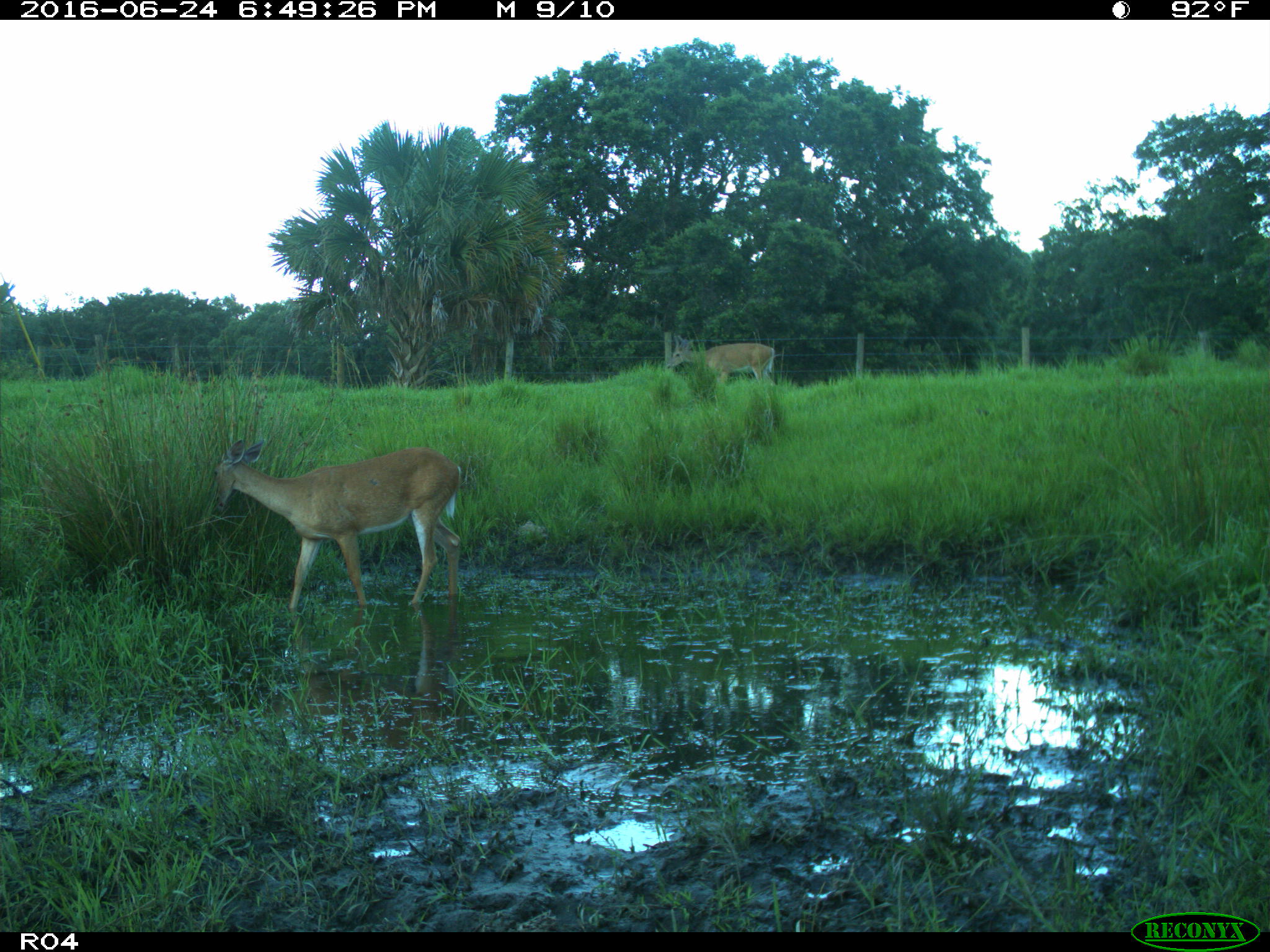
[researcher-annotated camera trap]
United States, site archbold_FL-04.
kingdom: Animalia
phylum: Chordata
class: Mammalia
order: Artiodactyla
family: Cervidae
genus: Odocoileus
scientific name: Odocoileus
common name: deer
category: unidentified deer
Unidentified deer (deer) (Odocoileus).